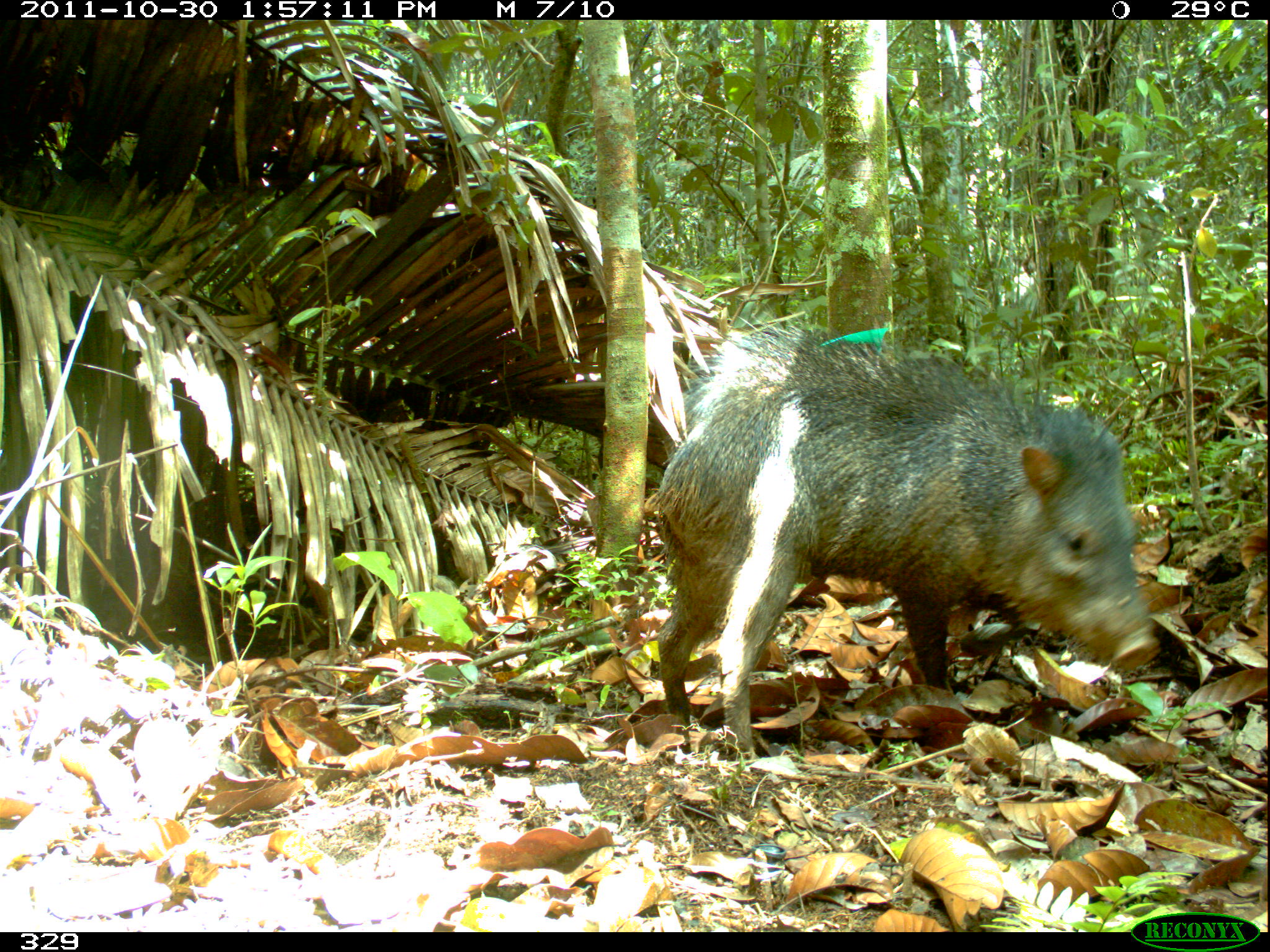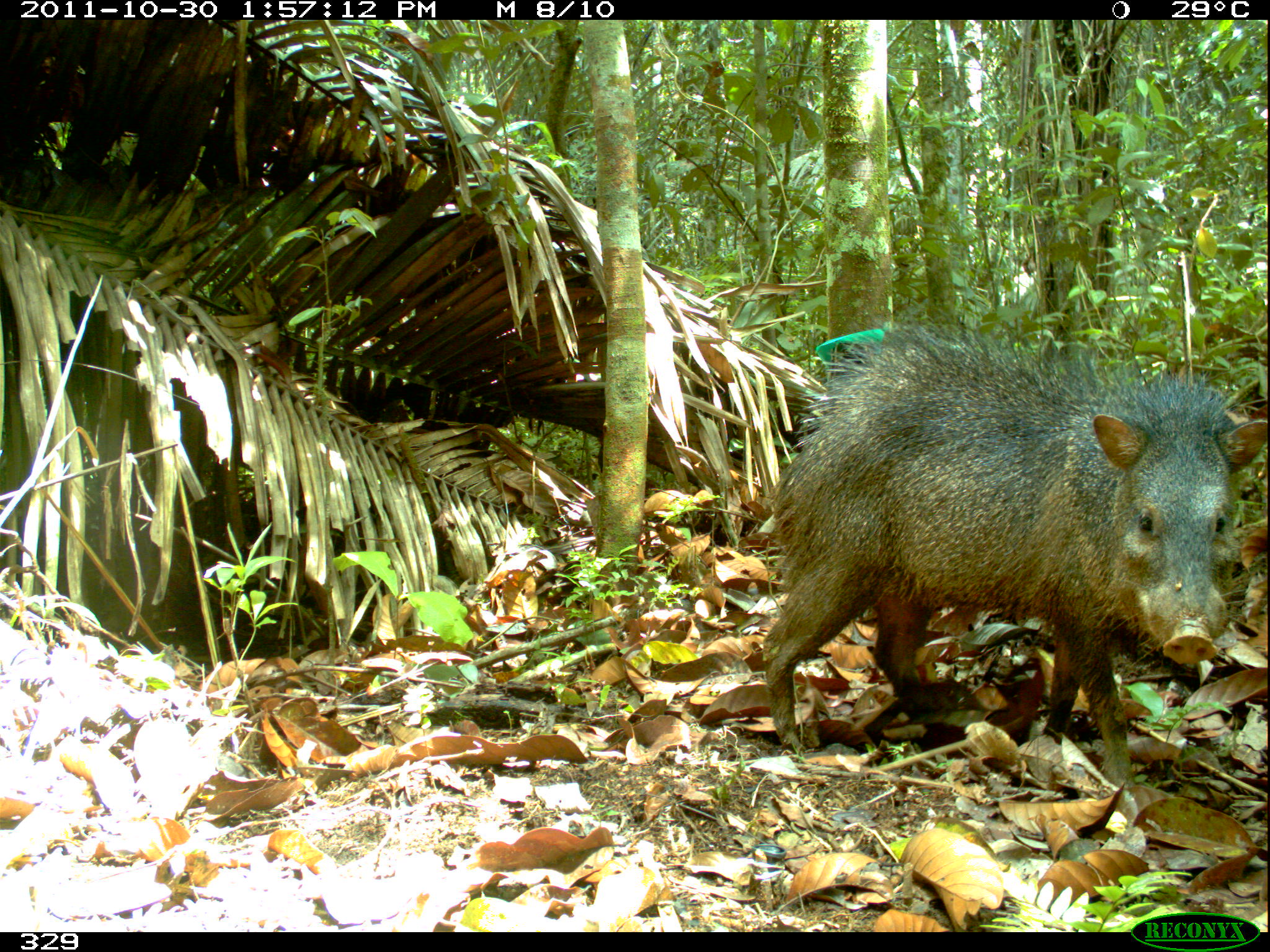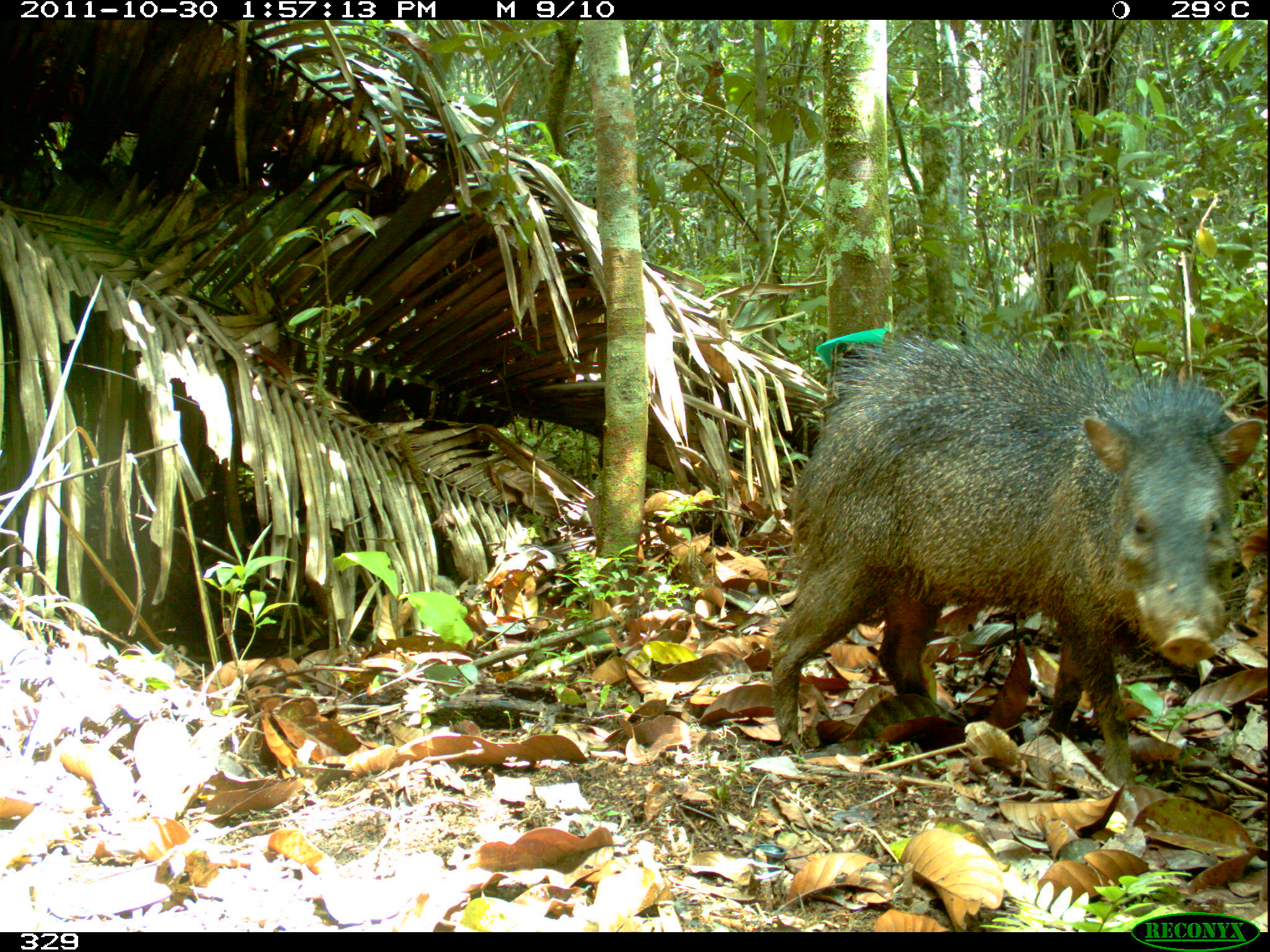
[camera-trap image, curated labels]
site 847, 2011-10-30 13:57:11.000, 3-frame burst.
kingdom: Animalia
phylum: Chordata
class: Mammalia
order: Artiodactyla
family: Tayassuidae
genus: Pecari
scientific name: Pecari tajacu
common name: collared peccary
Pecari tajacu (collared peccary).